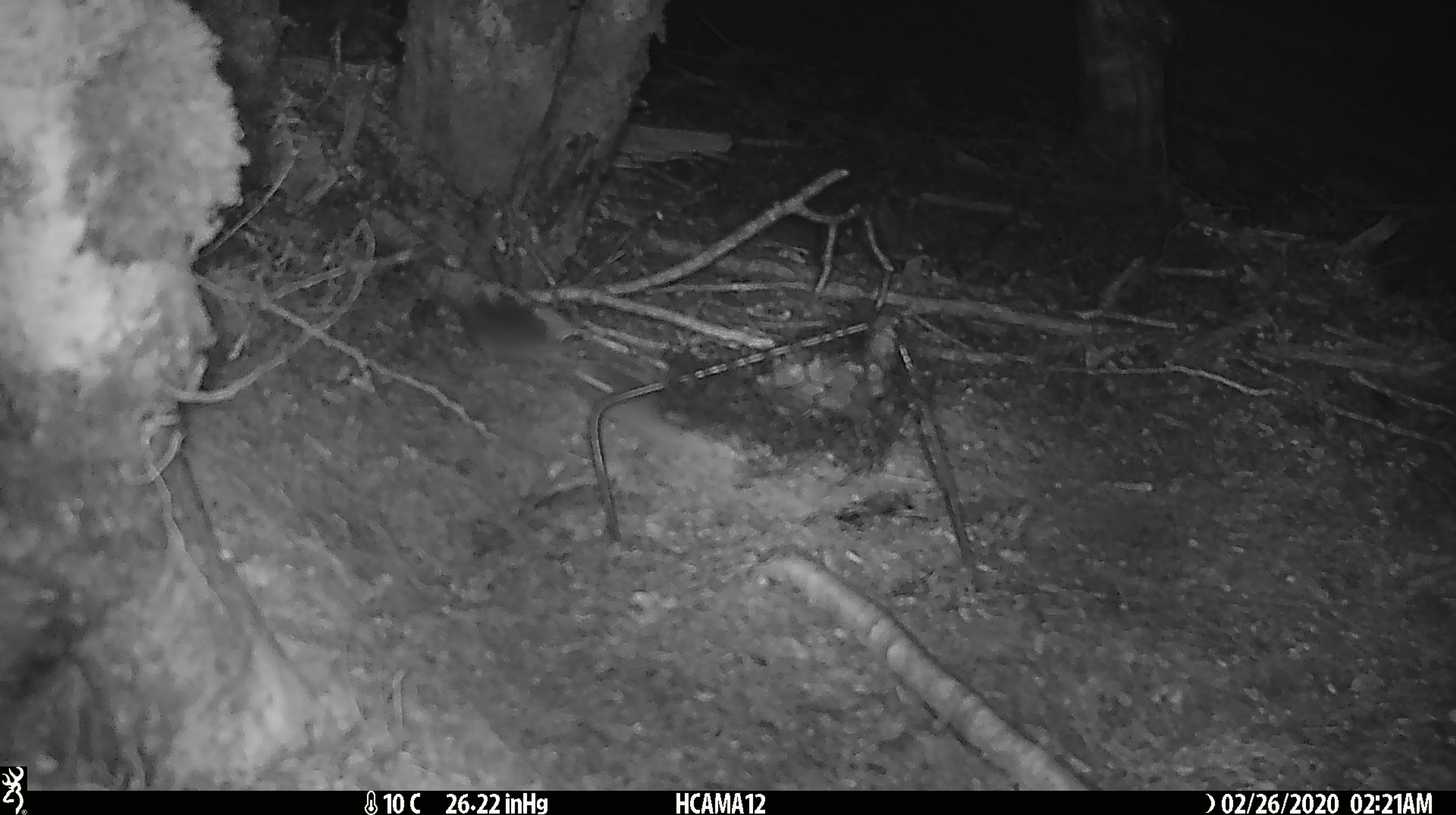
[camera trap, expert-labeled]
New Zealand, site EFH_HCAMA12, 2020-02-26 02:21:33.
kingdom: Animalia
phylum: Chordata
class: Mammalia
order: Rodentia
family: Muridae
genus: Mus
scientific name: Mus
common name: mouse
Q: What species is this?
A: Mouse (Mus).